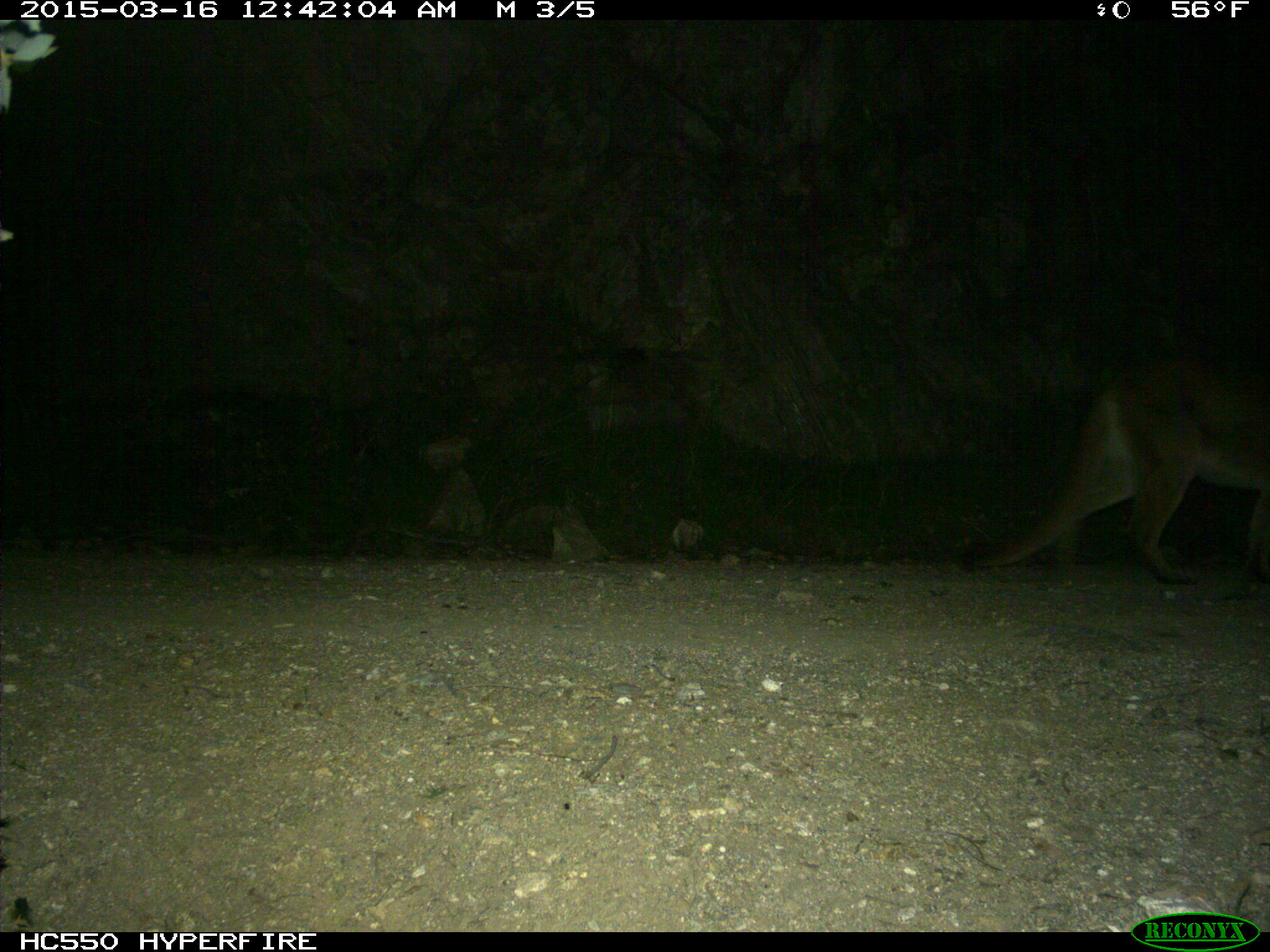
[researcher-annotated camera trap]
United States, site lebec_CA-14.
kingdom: Animalia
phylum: Chordata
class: Mammalia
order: Carnivora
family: Felidae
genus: Puma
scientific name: Puma concolor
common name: mountain lion